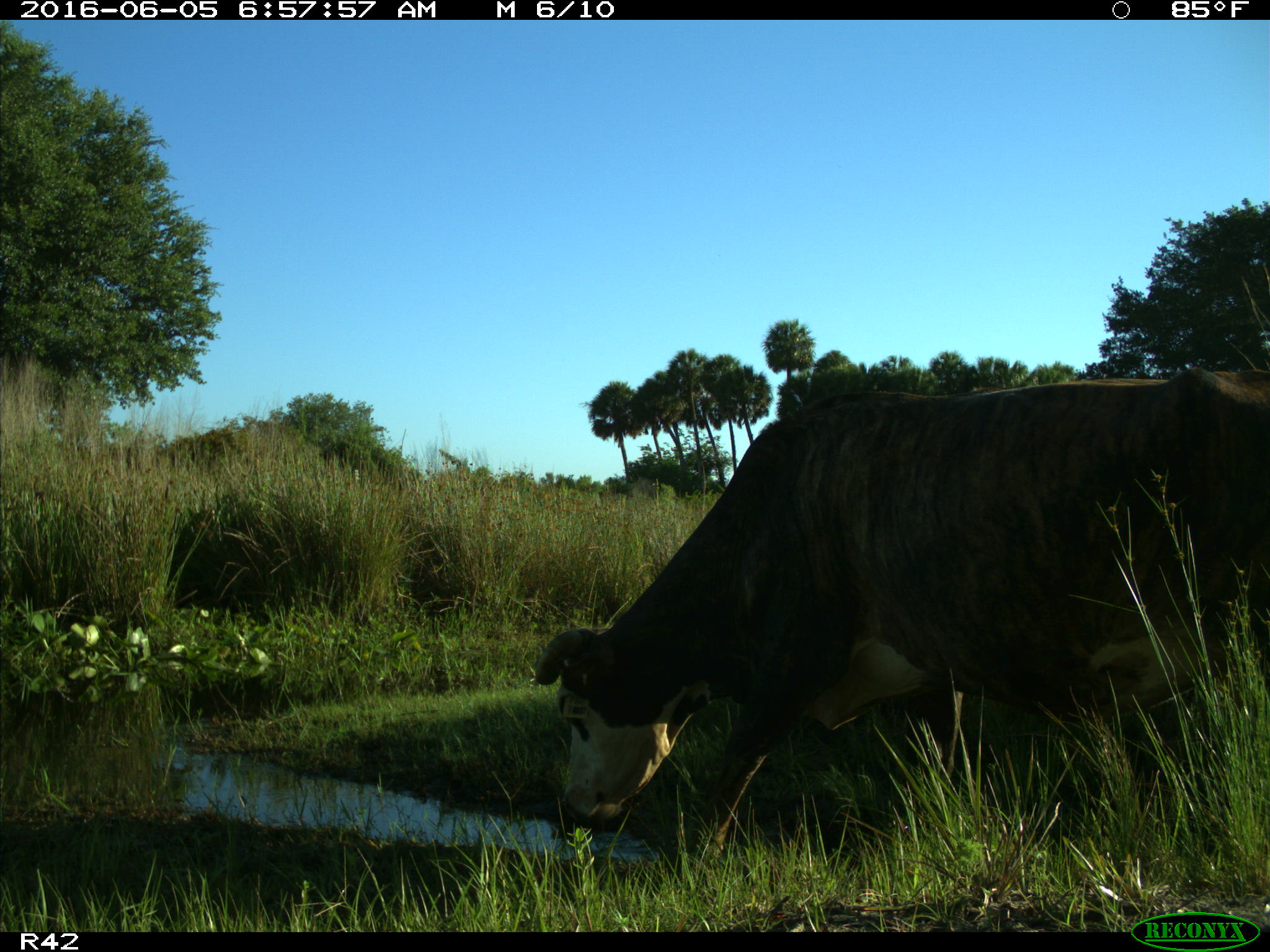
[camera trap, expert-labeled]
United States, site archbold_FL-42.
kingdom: Animalia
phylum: Chordata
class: Mammalia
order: Artiodactyla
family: Bovidae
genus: Bos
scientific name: Bos taurus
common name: domestic cow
Bos taurus (domestic cow).